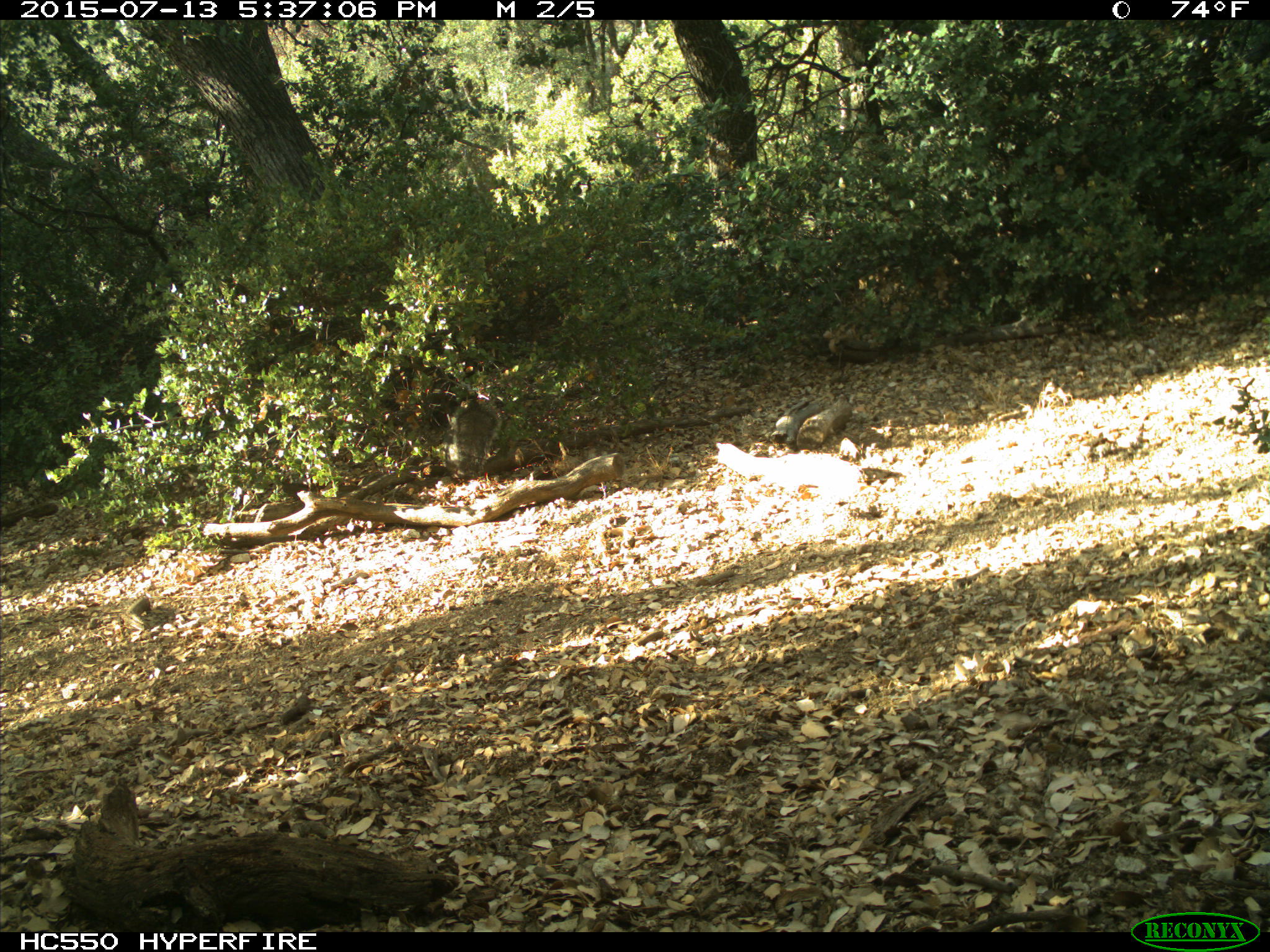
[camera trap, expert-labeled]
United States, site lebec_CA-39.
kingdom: Animalia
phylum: Chordata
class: Mammalia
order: Rodentia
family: Sciuridae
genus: Sciurus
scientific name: Sciurus carolinensis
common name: eastern gray squirrel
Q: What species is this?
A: Sciurus carolinensis (eastern gray squirrel).